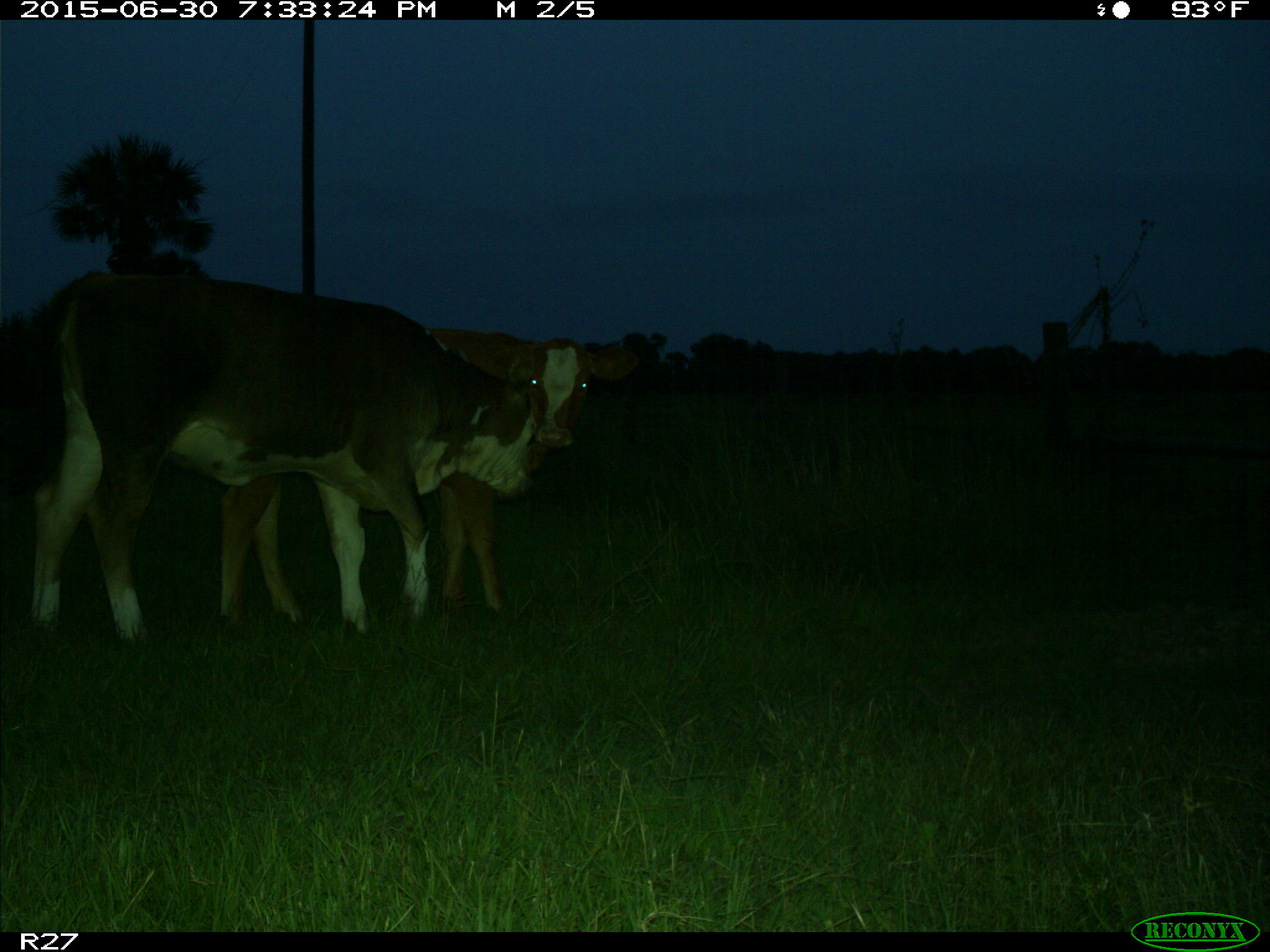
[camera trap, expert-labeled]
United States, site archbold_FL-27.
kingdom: Animalia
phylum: Chordata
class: Mammalia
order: Artiodactyla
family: Bovidae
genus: Bos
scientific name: Bos taurus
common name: domestic cow